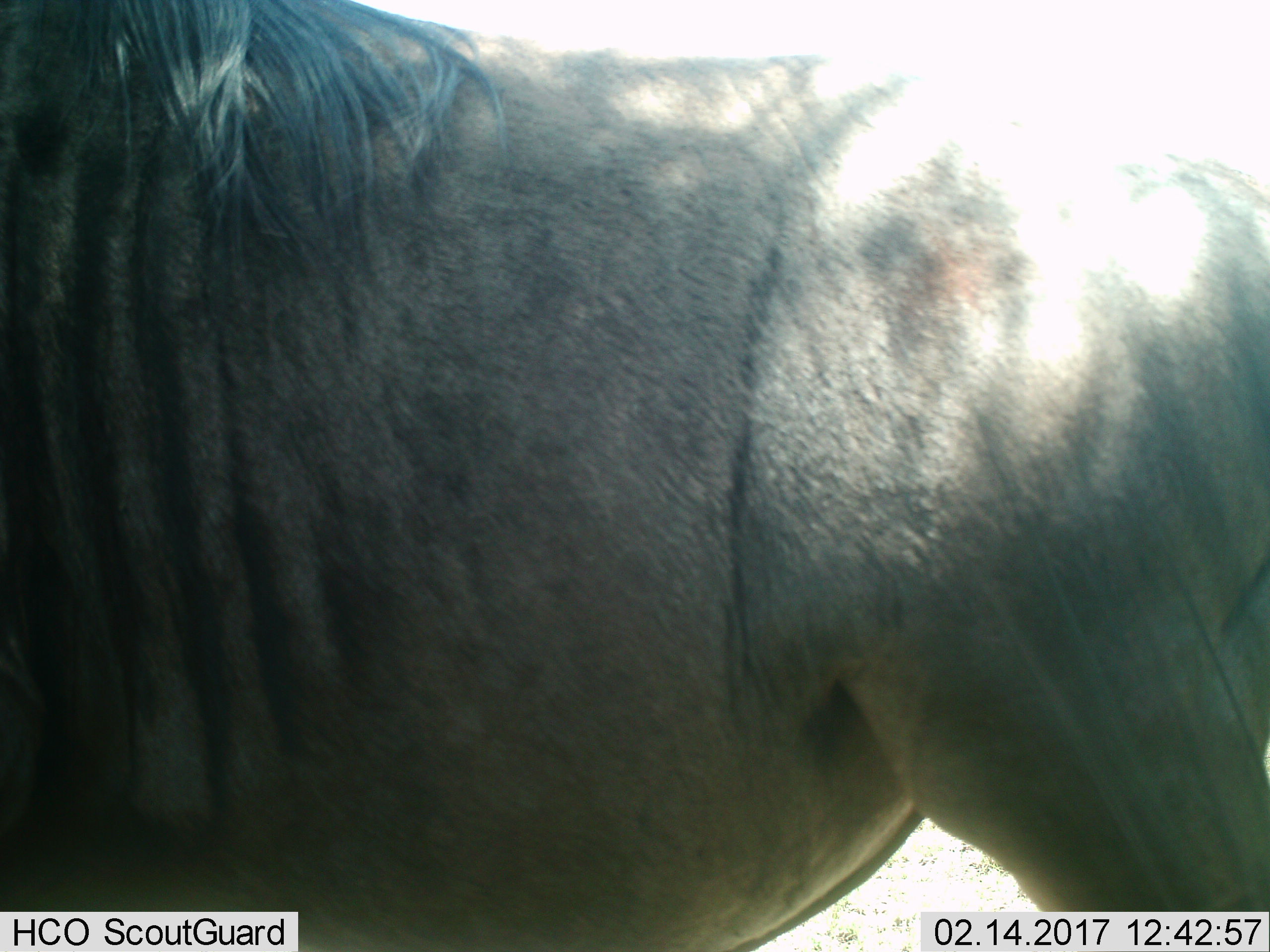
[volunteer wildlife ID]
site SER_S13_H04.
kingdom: Animalia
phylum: Chordata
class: Mammalia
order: Artiodactyla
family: Bovidae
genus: Connochaetes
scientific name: Connochaetes taurinus taurinus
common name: blue wildebeest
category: wildebeestblue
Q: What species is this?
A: Wildebeestblue (blue wildebeest) (Connochaetes taurinus taurinus).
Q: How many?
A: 1.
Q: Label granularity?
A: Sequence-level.